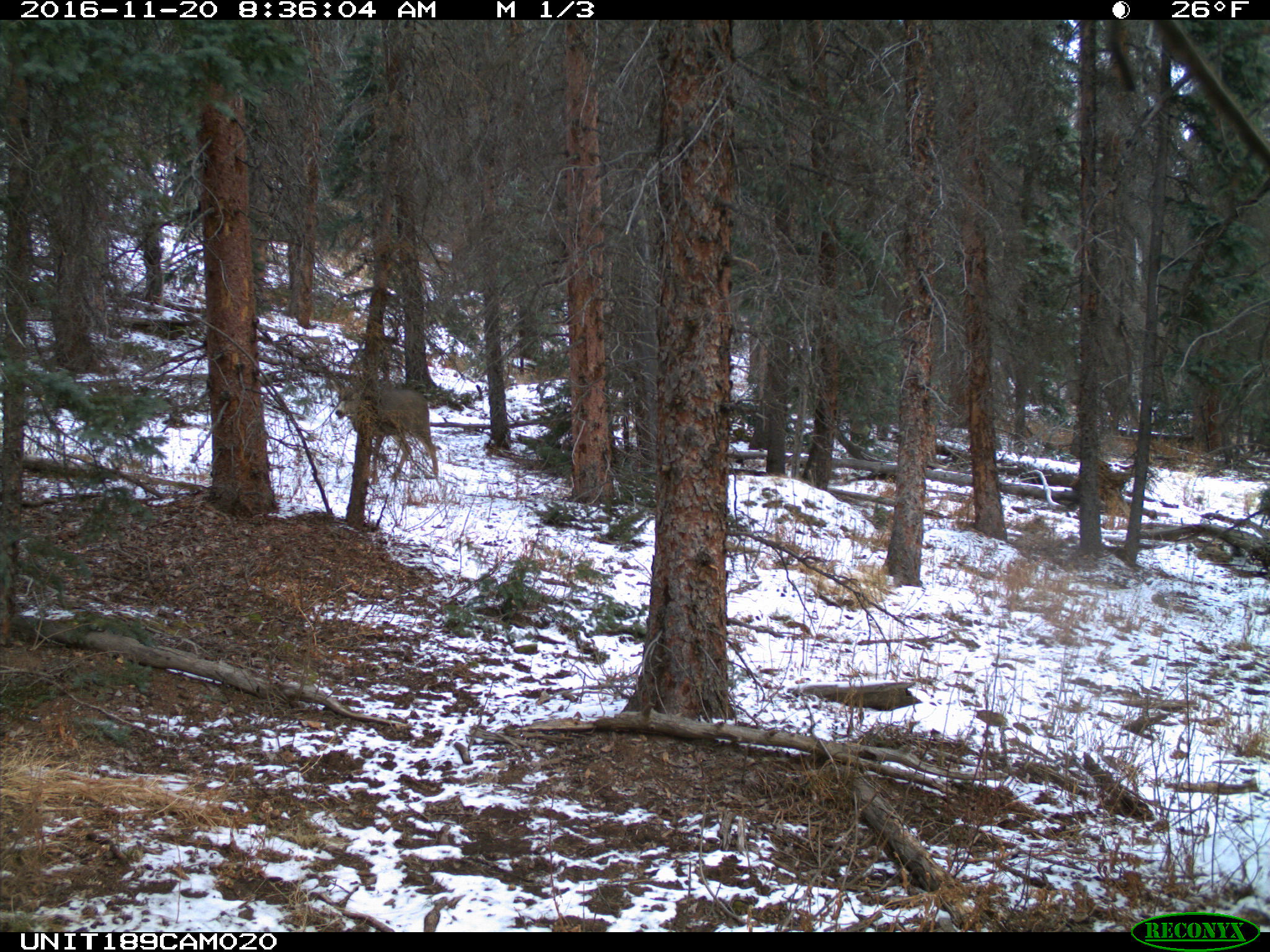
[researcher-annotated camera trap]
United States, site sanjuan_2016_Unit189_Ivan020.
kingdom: Animalia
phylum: Chordata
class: Mammalia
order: Artiodactyla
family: Cervidae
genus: Odocoileus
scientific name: Odocoileus hemionus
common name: mule deer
Odocoileus hemionus (mule deer).